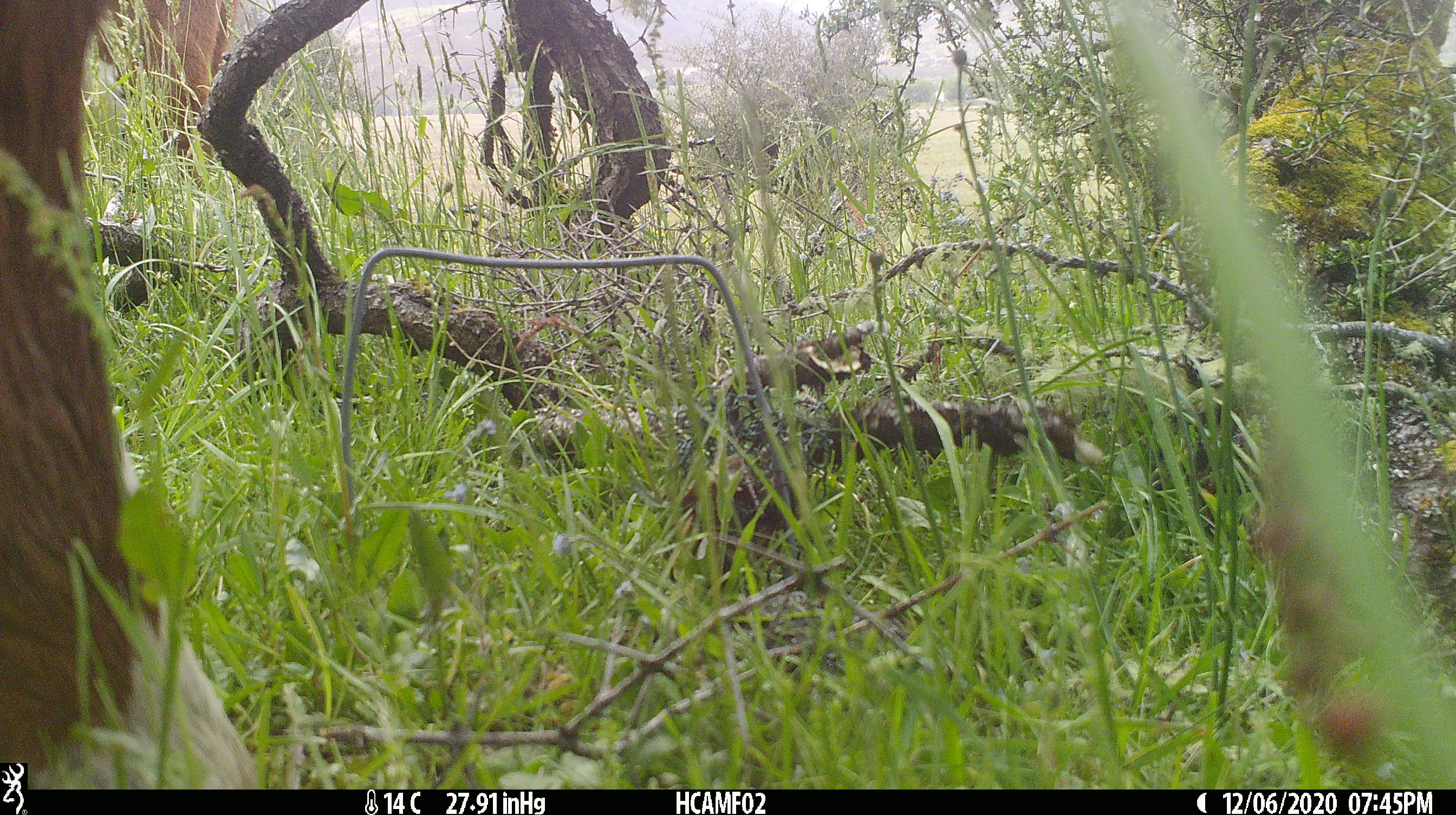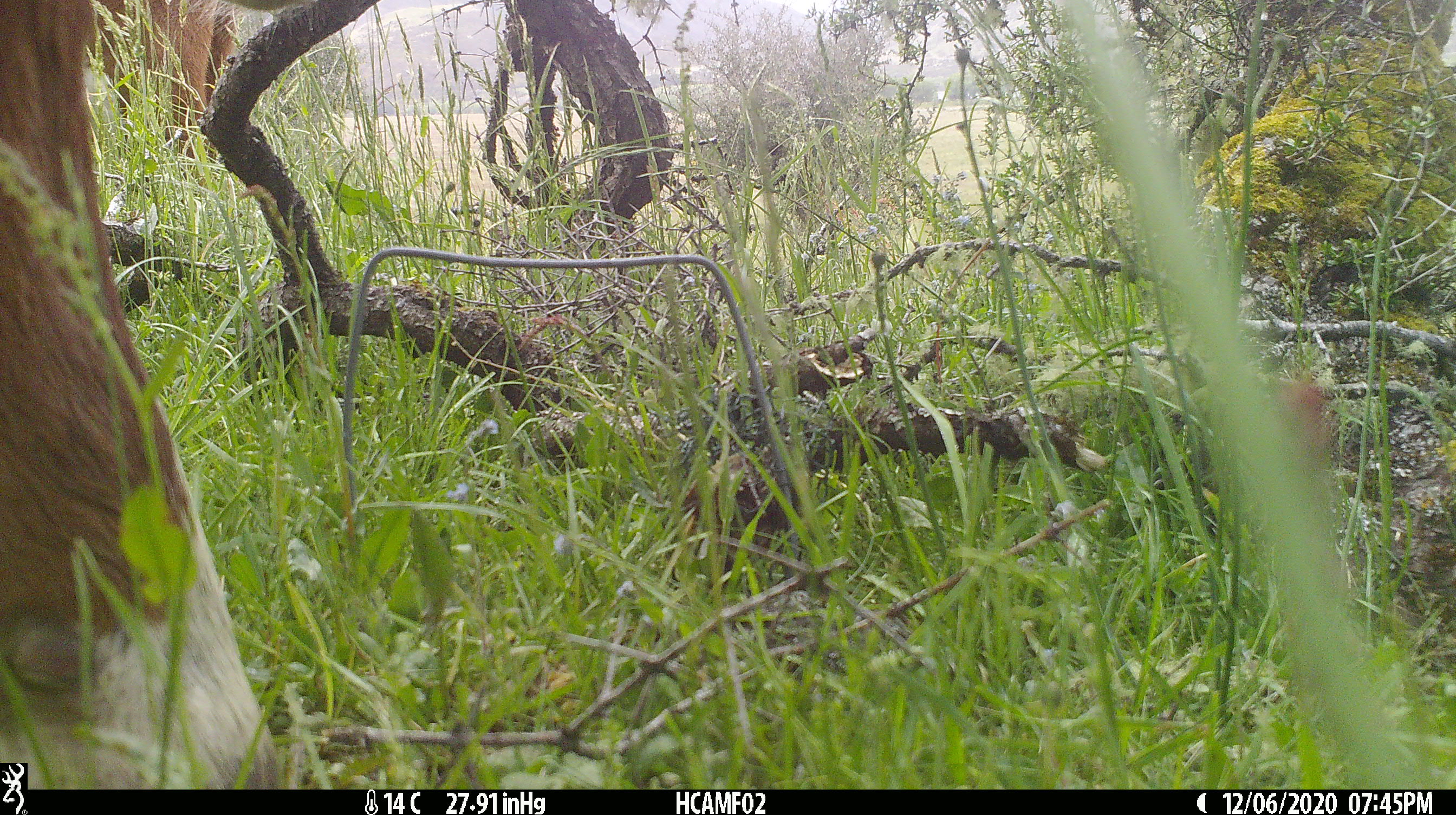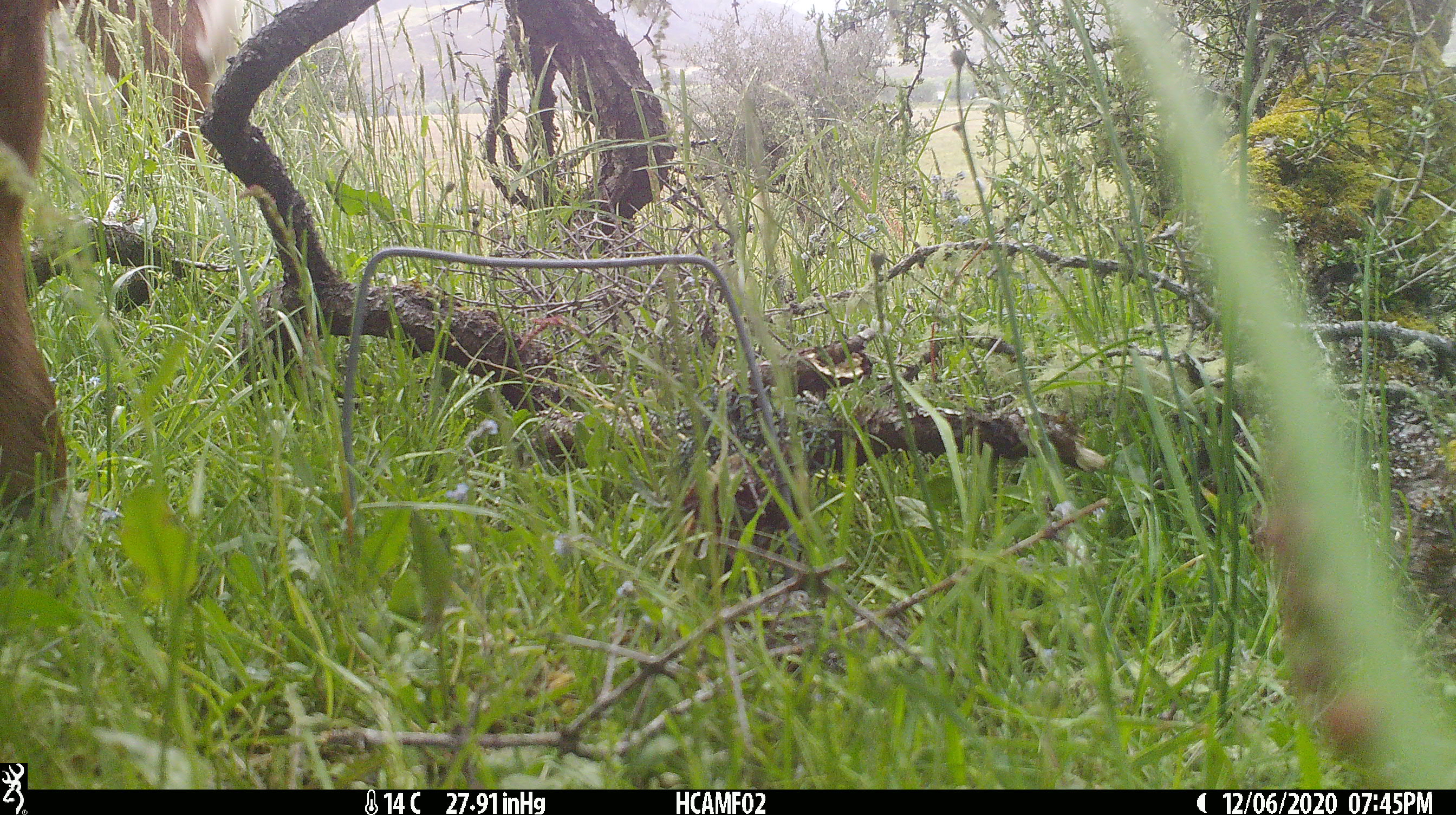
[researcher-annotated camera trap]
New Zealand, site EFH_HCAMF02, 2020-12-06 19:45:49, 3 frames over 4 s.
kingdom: Animalia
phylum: Chordata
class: Mammalia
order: Artiodactyla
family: Bovidae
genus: Bos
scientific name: Bos taurus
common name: domestic cow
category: cow